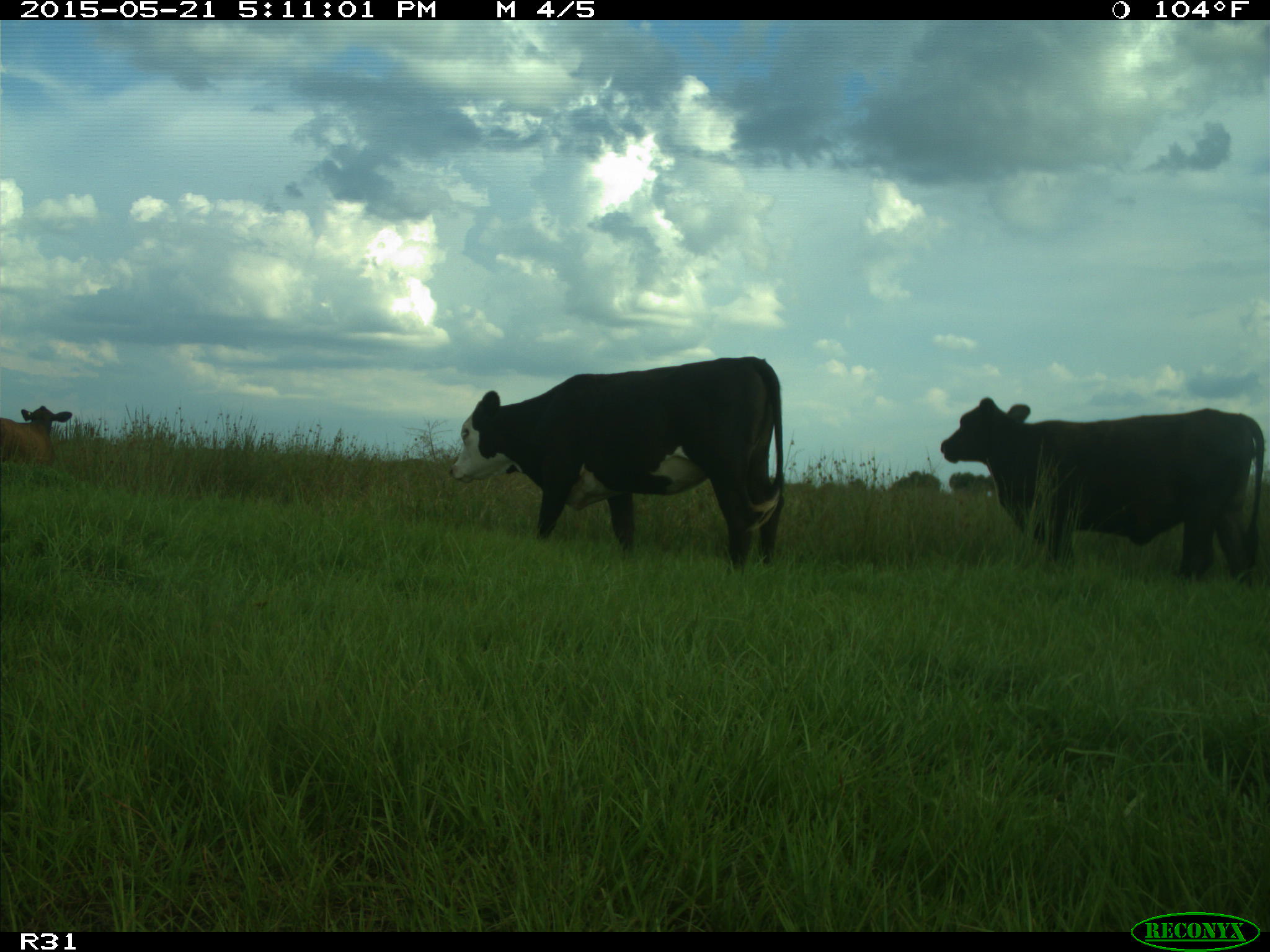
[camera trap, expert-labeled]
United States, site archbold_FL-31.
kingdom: Animalia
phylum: Chordata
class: Mammalia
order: Artiodactyla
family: Bovidae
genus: Bos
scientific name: Bos taurus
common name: domestic cow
Bos taurus (domestic cow).